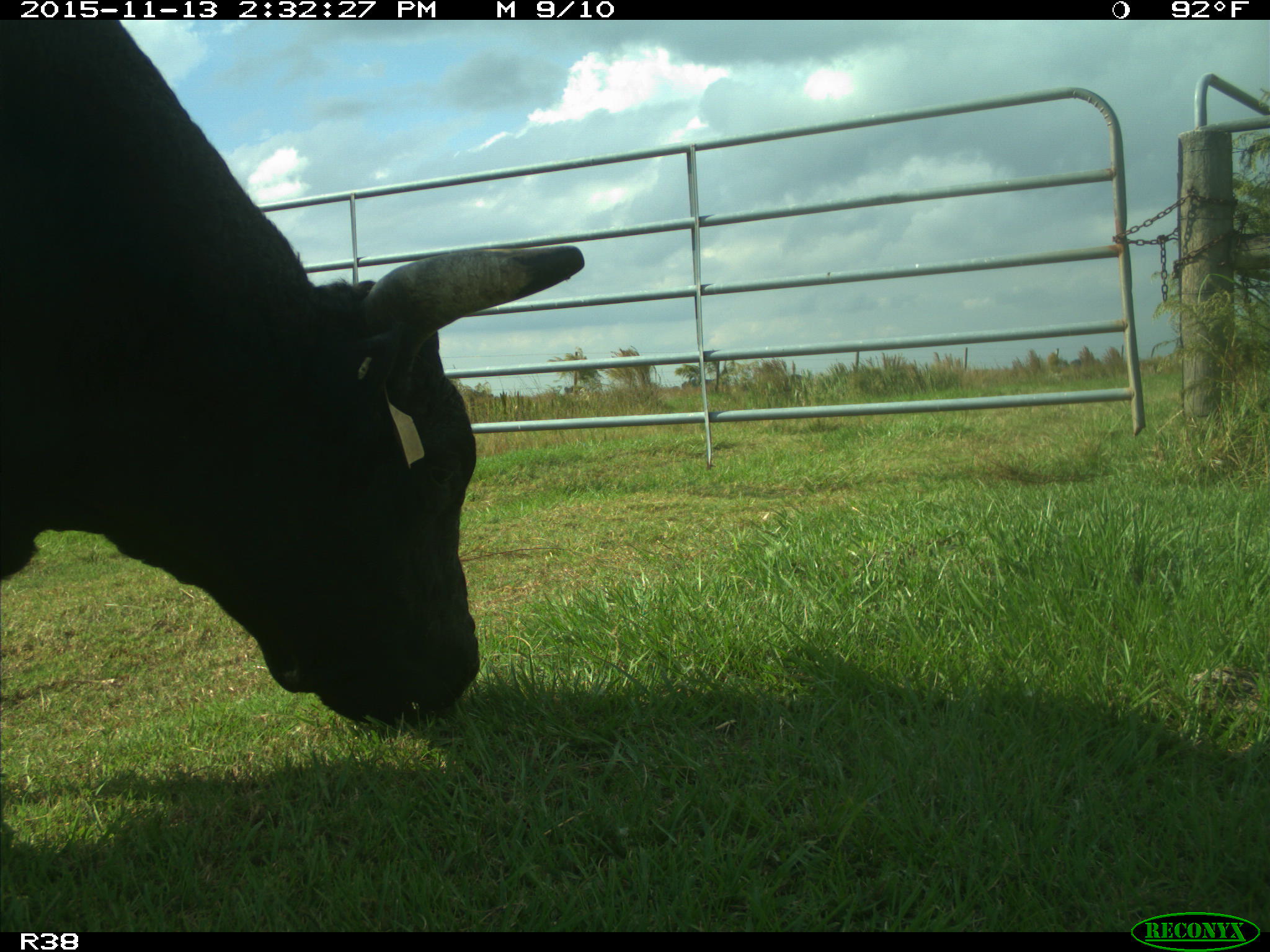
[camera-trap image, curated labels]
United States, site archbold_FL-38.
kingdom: Animalia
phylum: Chordata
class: Mammalia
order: Artiodactyla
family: Bovidae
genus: Bos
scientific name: Bos taurus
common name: domestic cow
Bos taurus (domestic cow).